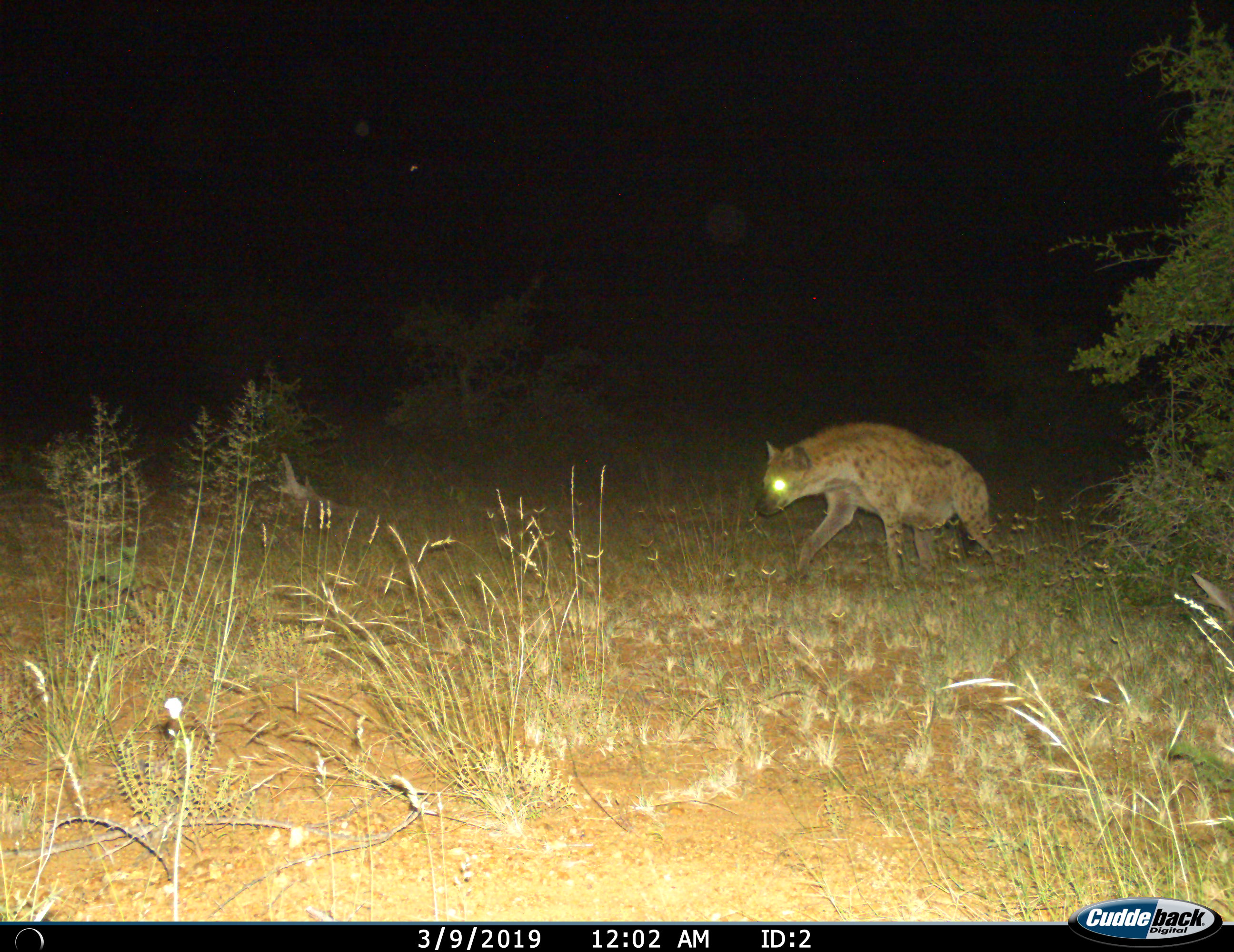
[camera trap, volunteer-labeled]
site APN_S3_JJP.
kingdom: Animalia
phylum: Chordata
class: Mammalia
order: Carnivora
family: Hyaenidae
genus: Crocuta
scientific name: Crocuta crocuta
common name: spotted hyena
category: hyenaspotted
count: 1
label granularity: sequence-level